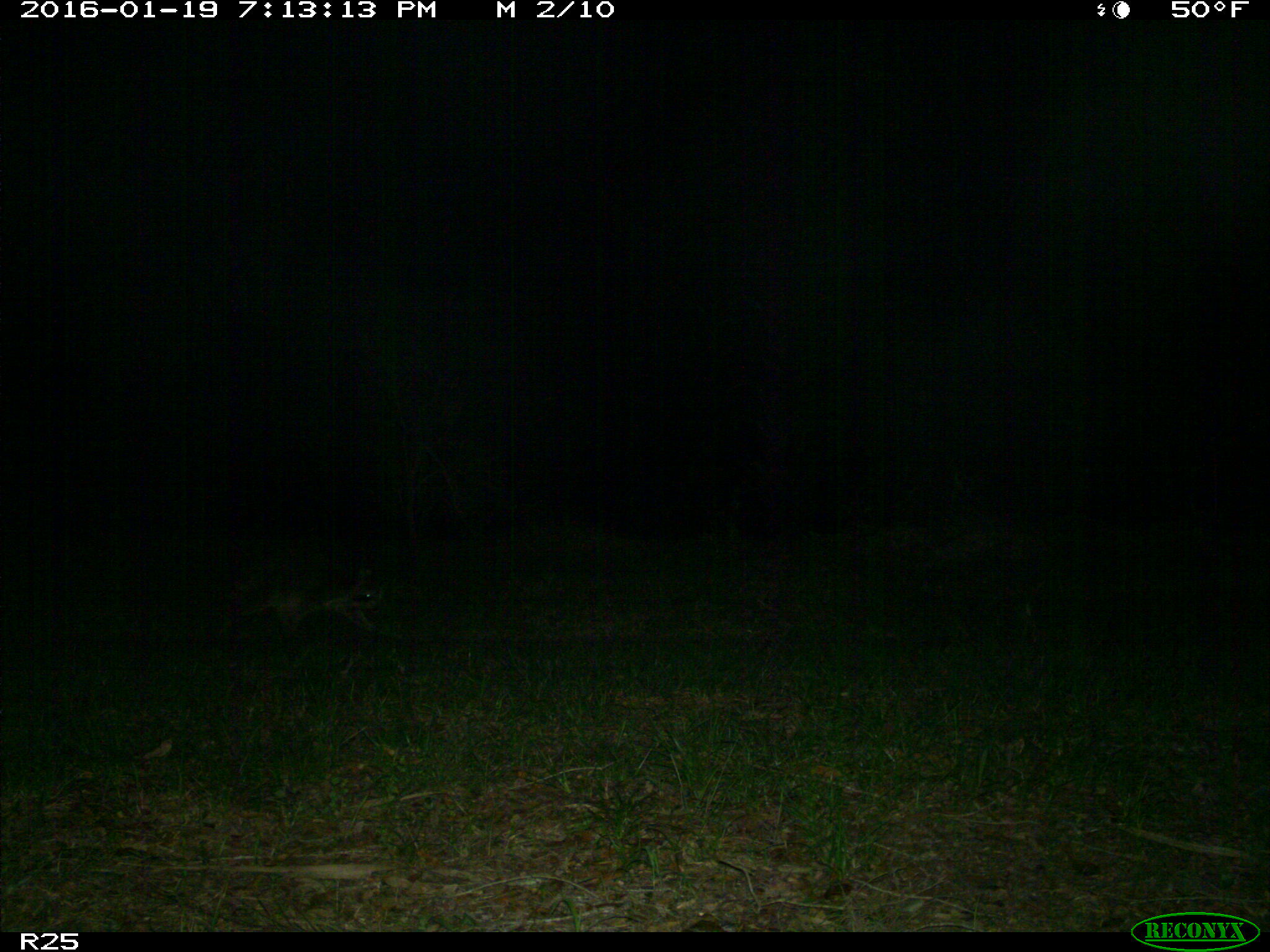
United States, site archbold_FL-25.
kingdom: Animalia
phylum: Chordata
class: Mammalia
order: Carnivora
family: Procyonidae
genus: Procyon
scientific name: Procyon lotor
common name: common raccoon